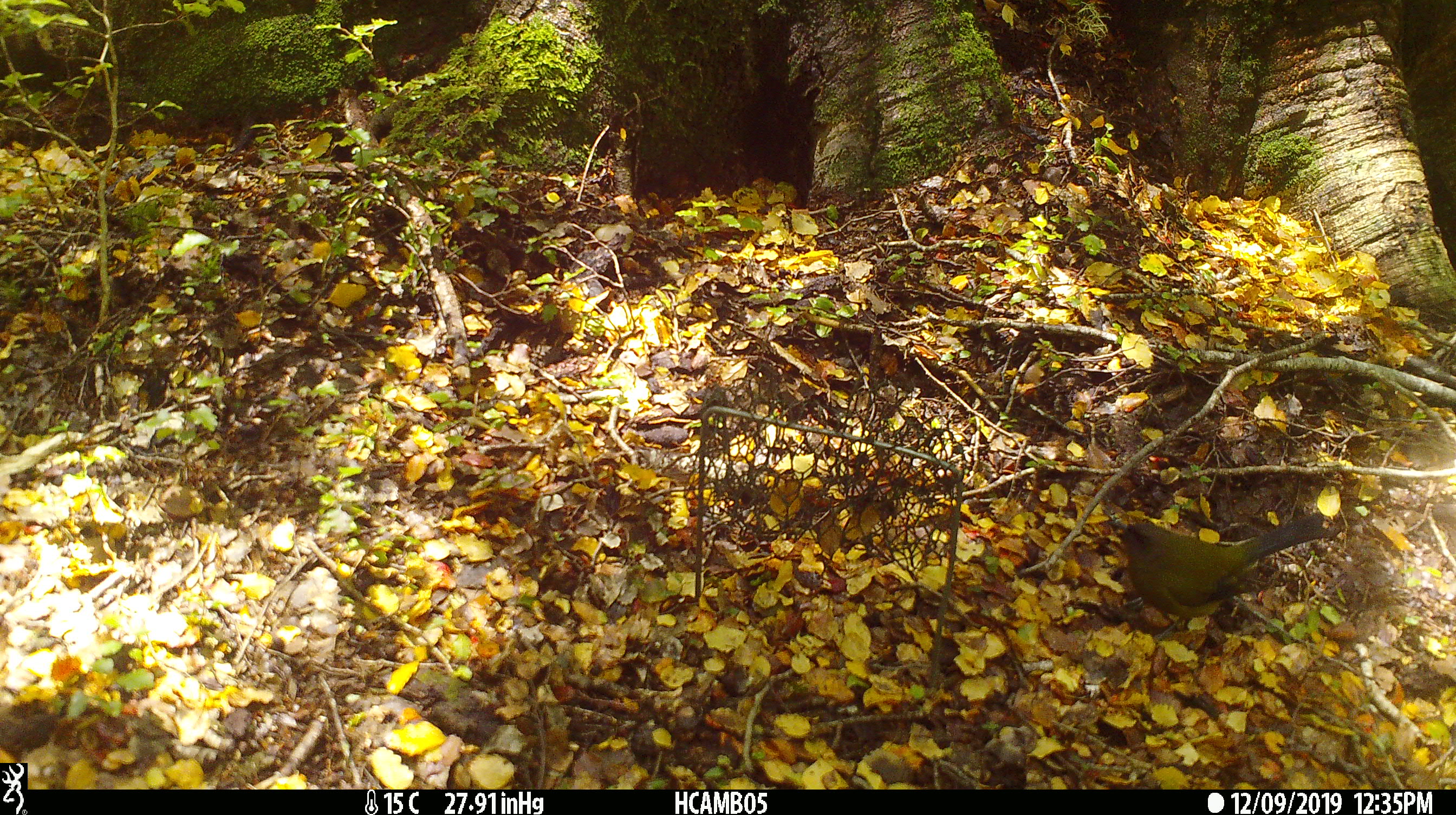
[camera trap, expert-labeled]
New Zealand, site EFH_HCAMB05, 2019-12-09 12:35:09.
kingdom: Animalia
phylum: Chordata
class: Aves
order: Passeriformes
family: Meliphagidae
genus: Anthornis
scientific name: Anthornis melanura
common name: new zealand bellbird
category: bellbird